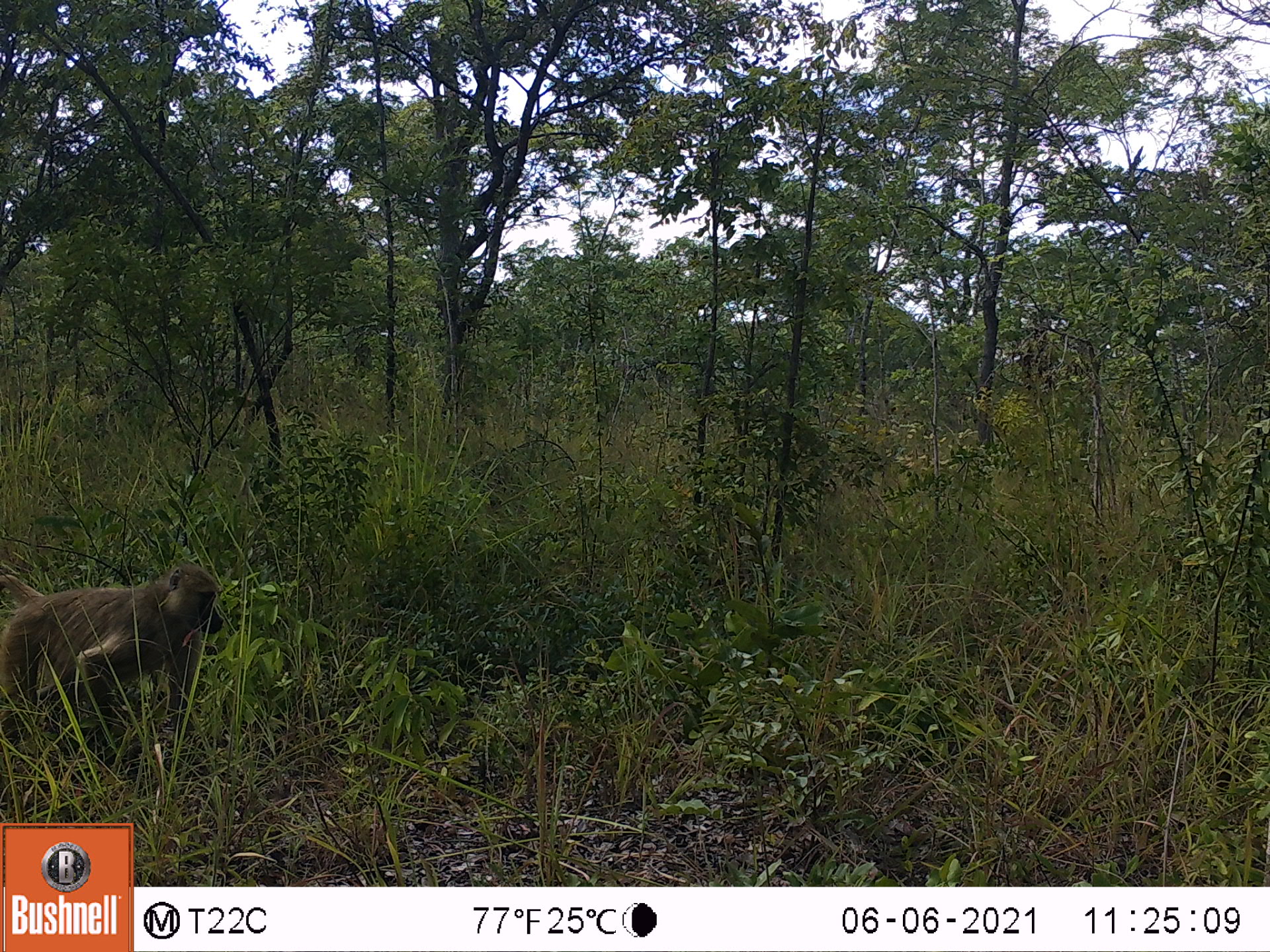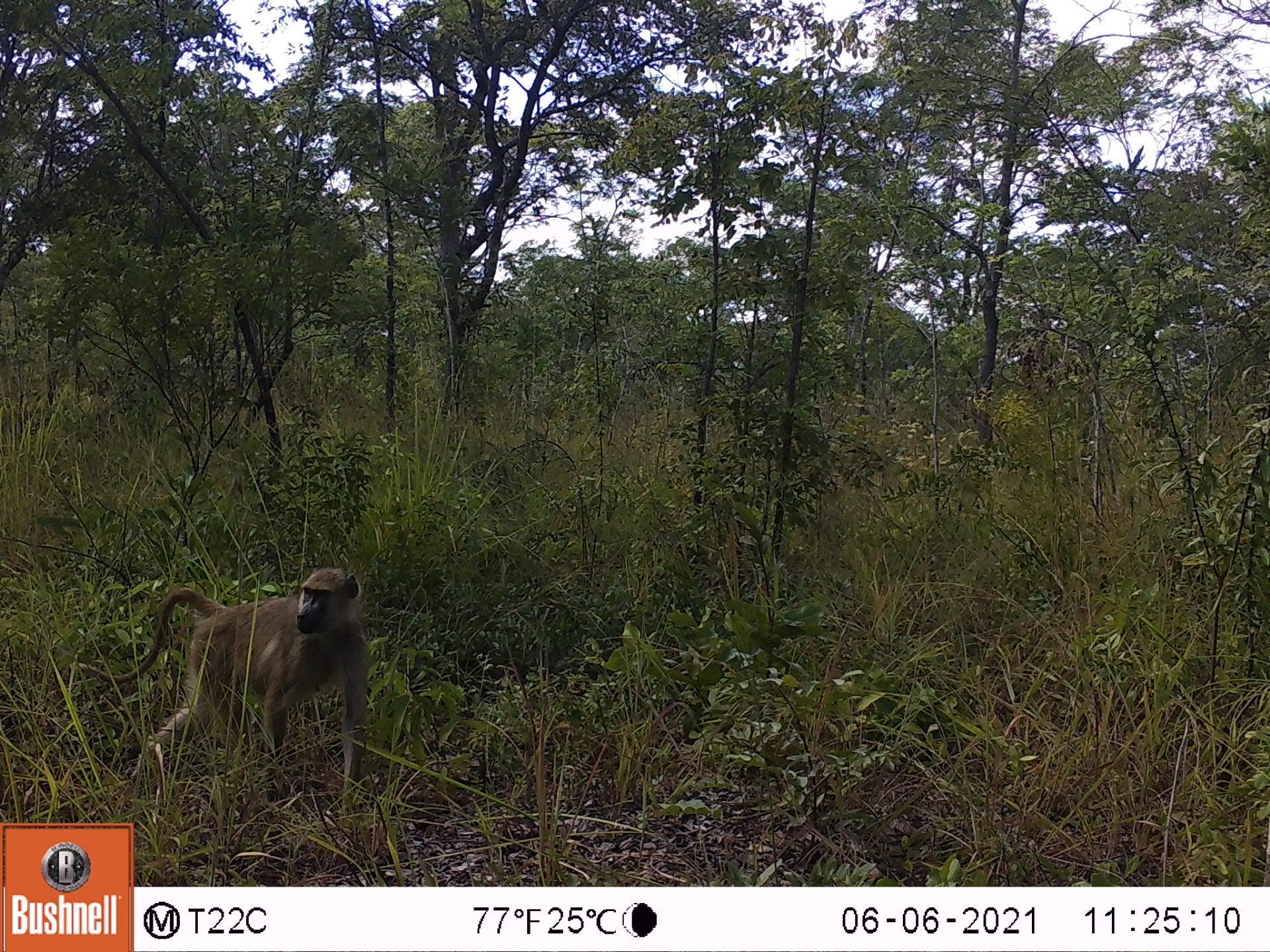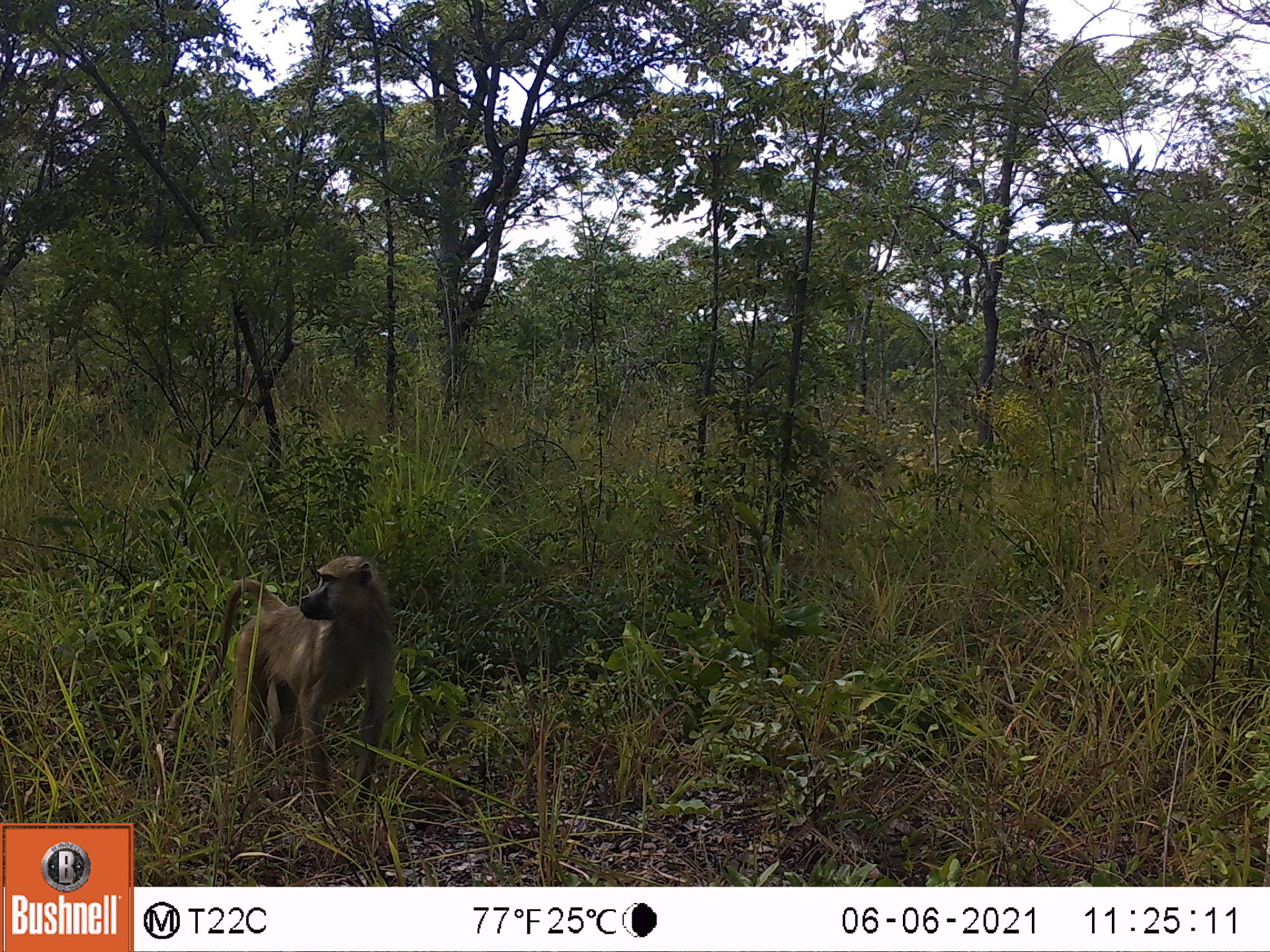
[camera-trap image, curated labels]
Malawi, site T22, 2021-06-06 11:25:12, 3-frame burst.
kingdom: Animalia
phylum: Chordata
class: Mammalia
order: Primates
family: Cercopithecidae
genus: Papio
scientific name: Papio cynocephalus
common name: yellow baboon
Yellow baboon (Papio cynocephalus), count 1.